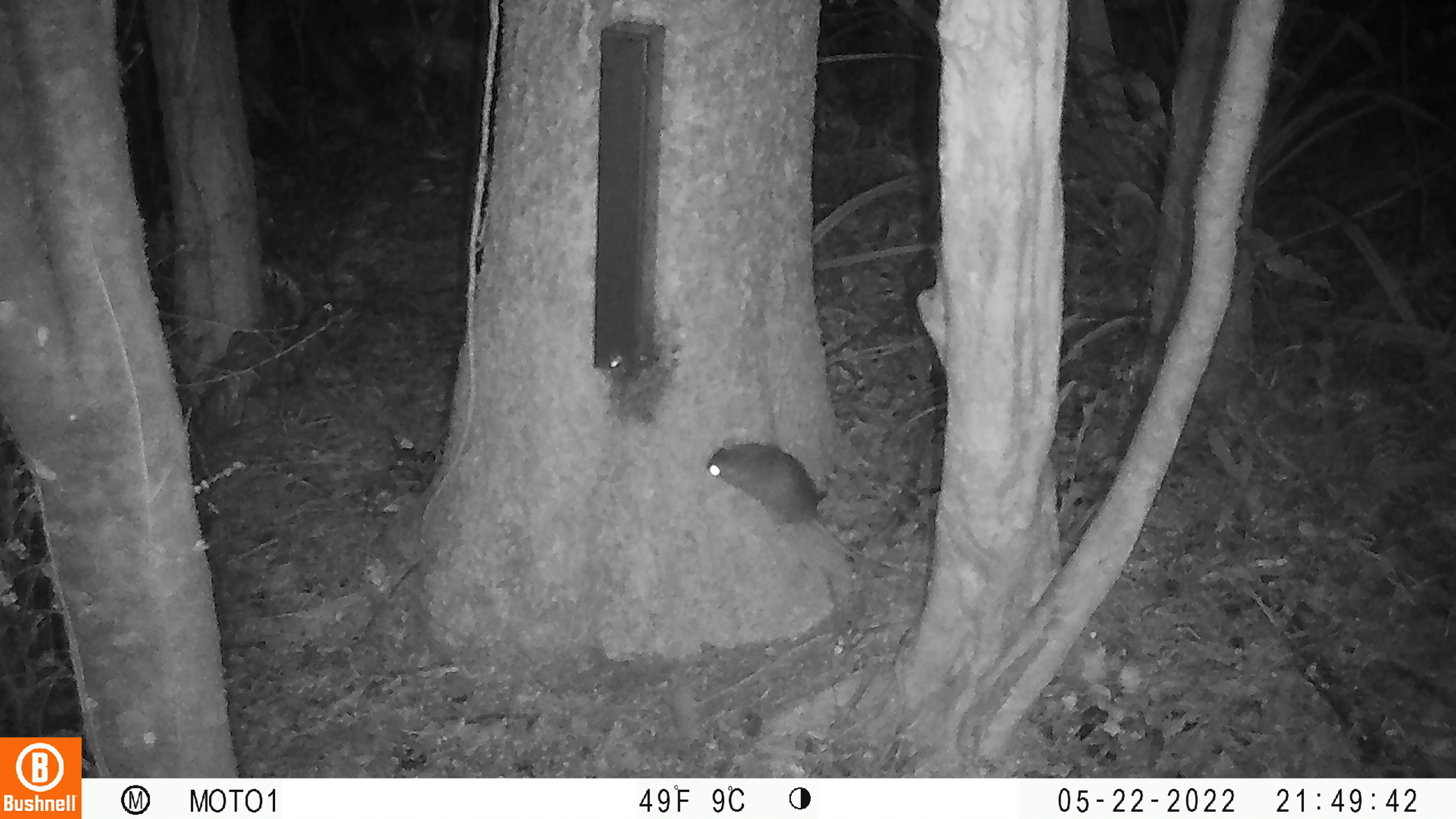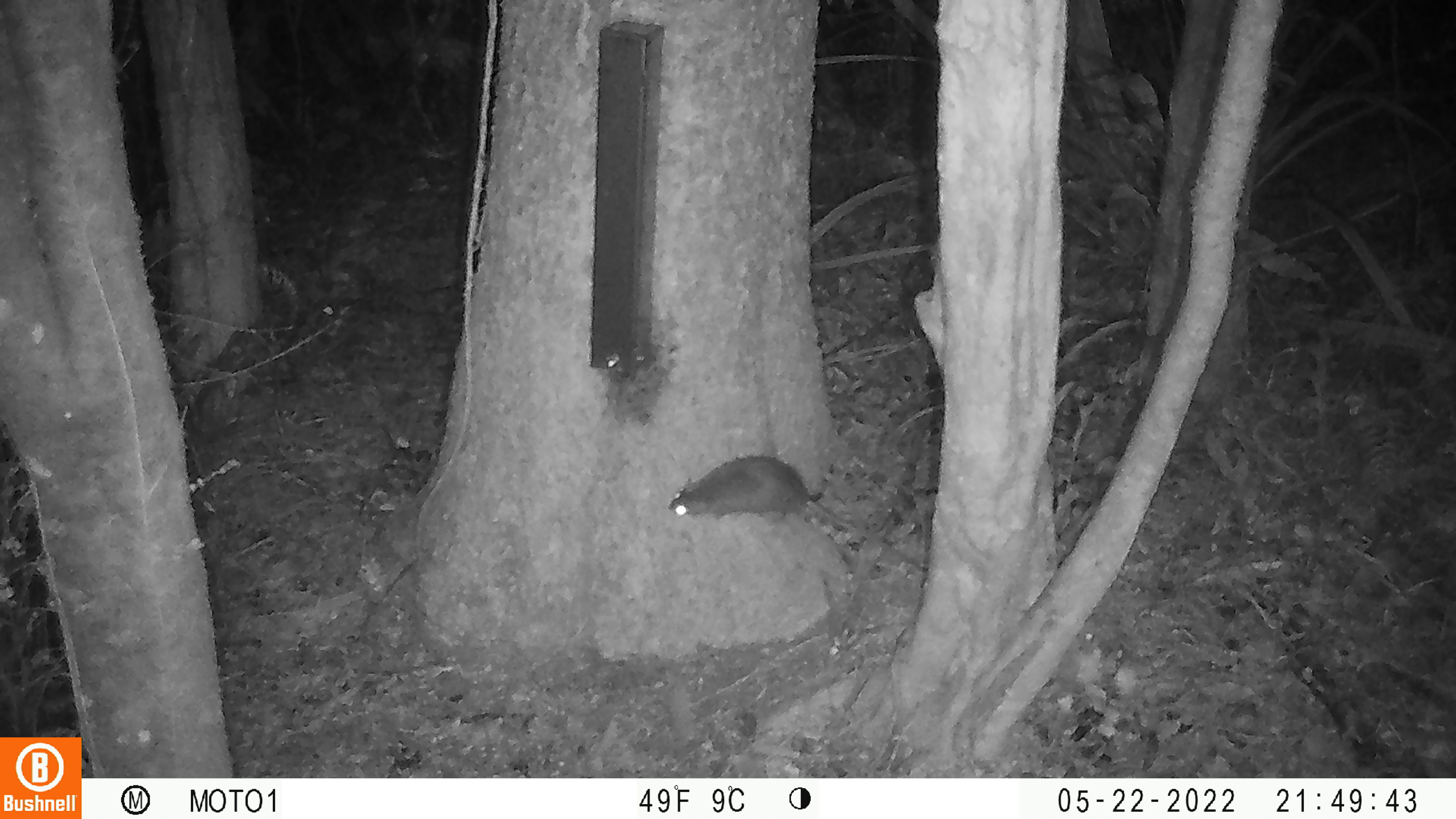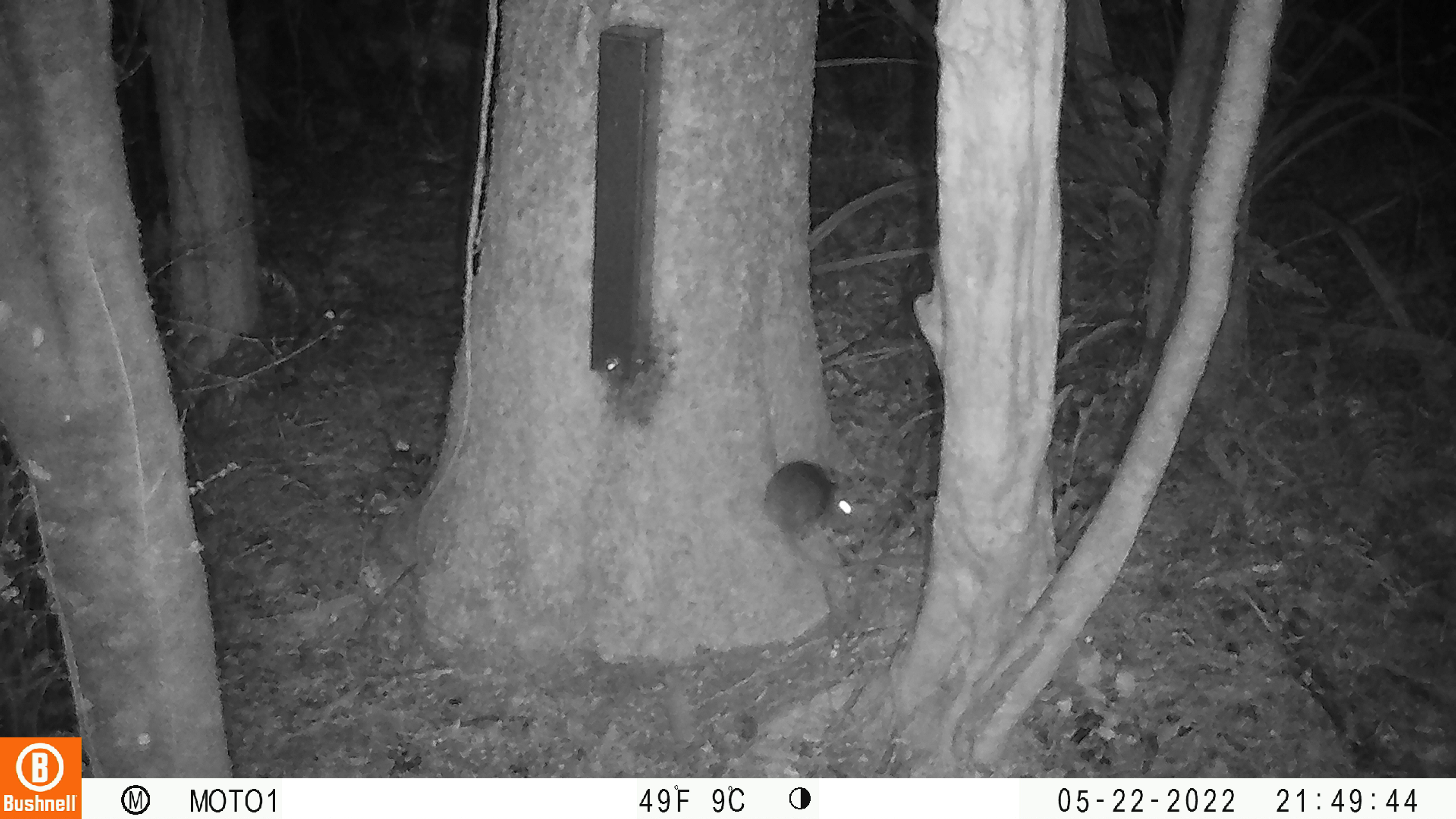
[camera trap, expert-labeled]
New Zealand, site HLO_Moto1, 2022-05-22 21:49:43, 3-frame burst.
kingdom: Animalia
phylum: Chordata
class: Mammalia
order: Rodentia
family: Muridae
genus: Rattus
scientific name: Rattus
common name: rat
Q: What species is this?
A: Rat (Rattus).